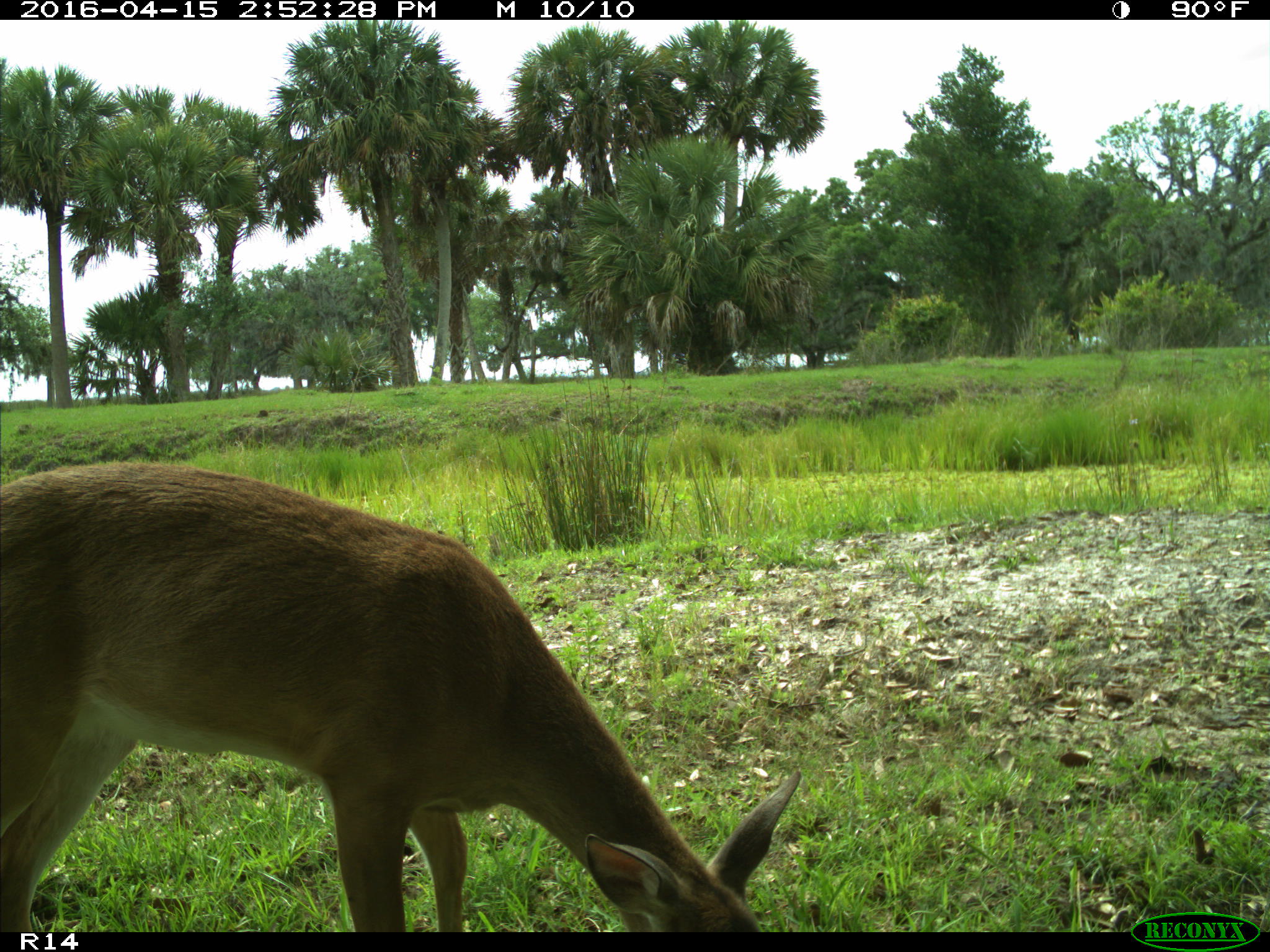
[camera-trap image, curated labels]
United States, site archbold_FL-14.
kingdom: Animalia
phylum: Chordata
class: Mammalia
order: Artiodactyla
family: Cervidae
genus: Odocoileus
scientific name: Odocoileus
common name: deer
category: unidentified deer